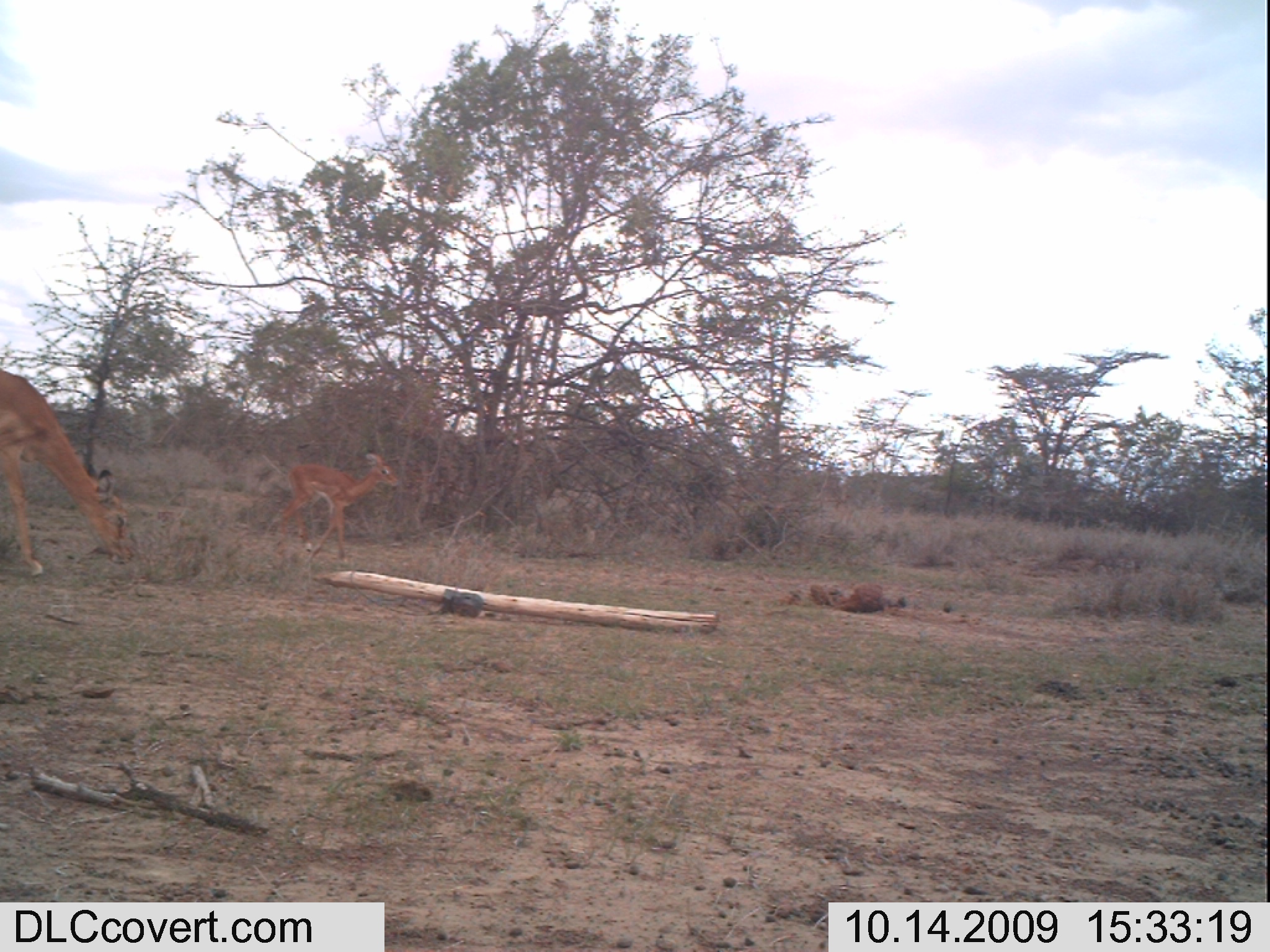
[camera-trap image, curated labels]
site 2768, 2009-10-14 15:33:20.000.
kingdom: Animalia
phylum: Chordata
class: Mammalia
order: Artiodactyla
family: Bovidae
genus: Aepyceros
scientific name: Aepyceros melampus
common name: impala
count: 2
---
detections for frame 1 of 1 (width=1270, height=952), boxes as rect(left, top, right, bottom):
aepyceros melampus: rect(0, 368, 139, 577); rect(272, 451, 398, 568)